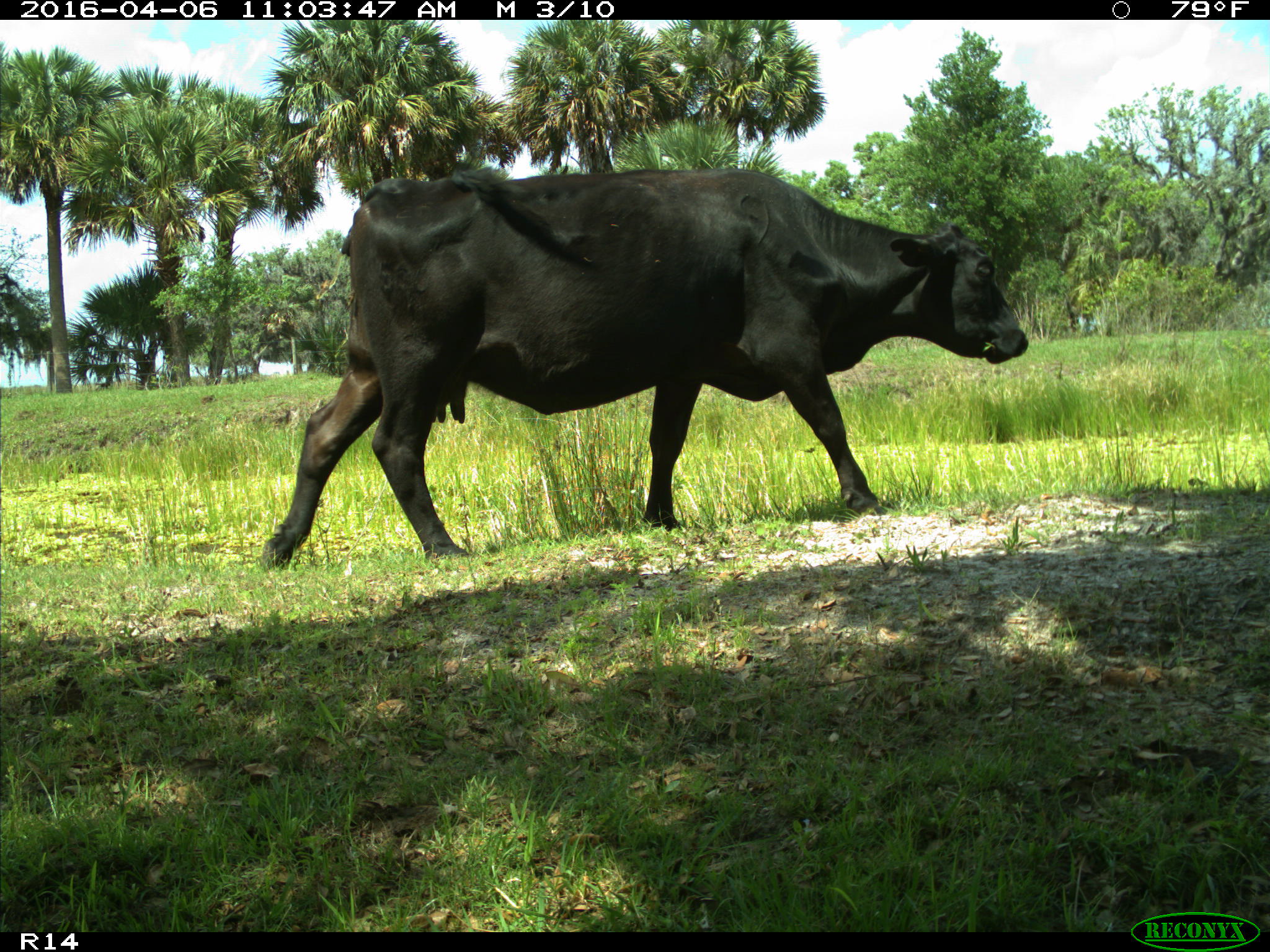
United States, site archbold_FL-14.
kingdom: Animalia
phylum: Chordata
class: Mammalia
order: Artiodactyla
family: Bovidae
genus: Bos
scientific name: Bos taurus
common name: domestic cow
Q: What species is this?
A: Bos taurus (domestic cow).